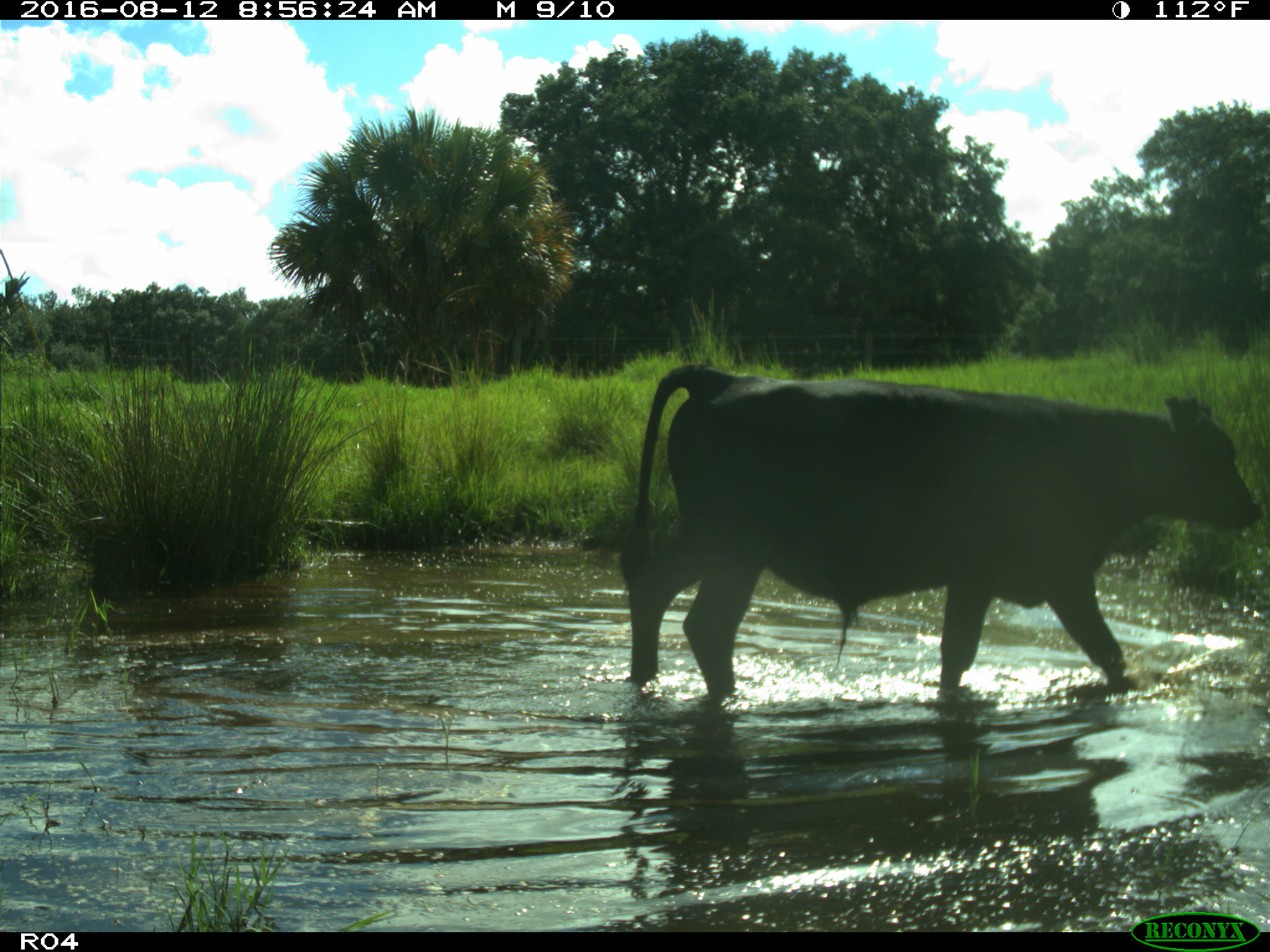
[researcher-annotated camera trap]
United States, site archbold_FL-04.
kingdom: Animalia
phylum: Chordata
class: Mammalia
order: Artiodactyla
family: Bovidae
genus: Bos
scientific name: Bos taurus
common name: domestic cow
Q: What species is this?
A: Bos taurus (domestic cow).